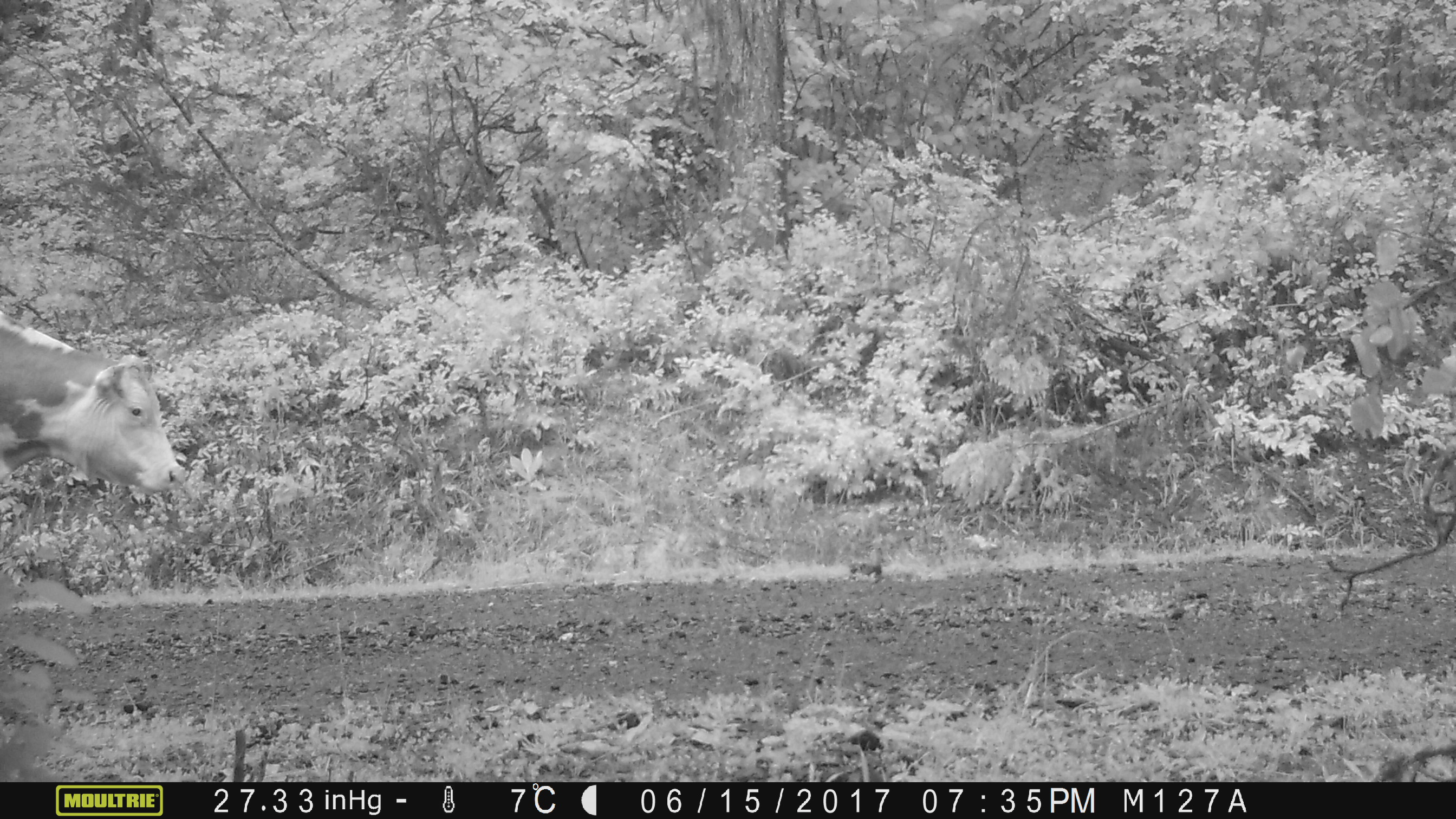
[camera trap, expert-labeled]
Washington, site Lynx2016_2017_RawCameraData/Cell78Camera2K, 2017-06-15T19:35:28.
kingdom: Animalia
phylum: Chordata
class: Mammalia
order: Artiodactyla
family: Bovidae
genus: Bos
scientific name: Bos taurus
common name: domestic cattle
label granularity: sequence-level